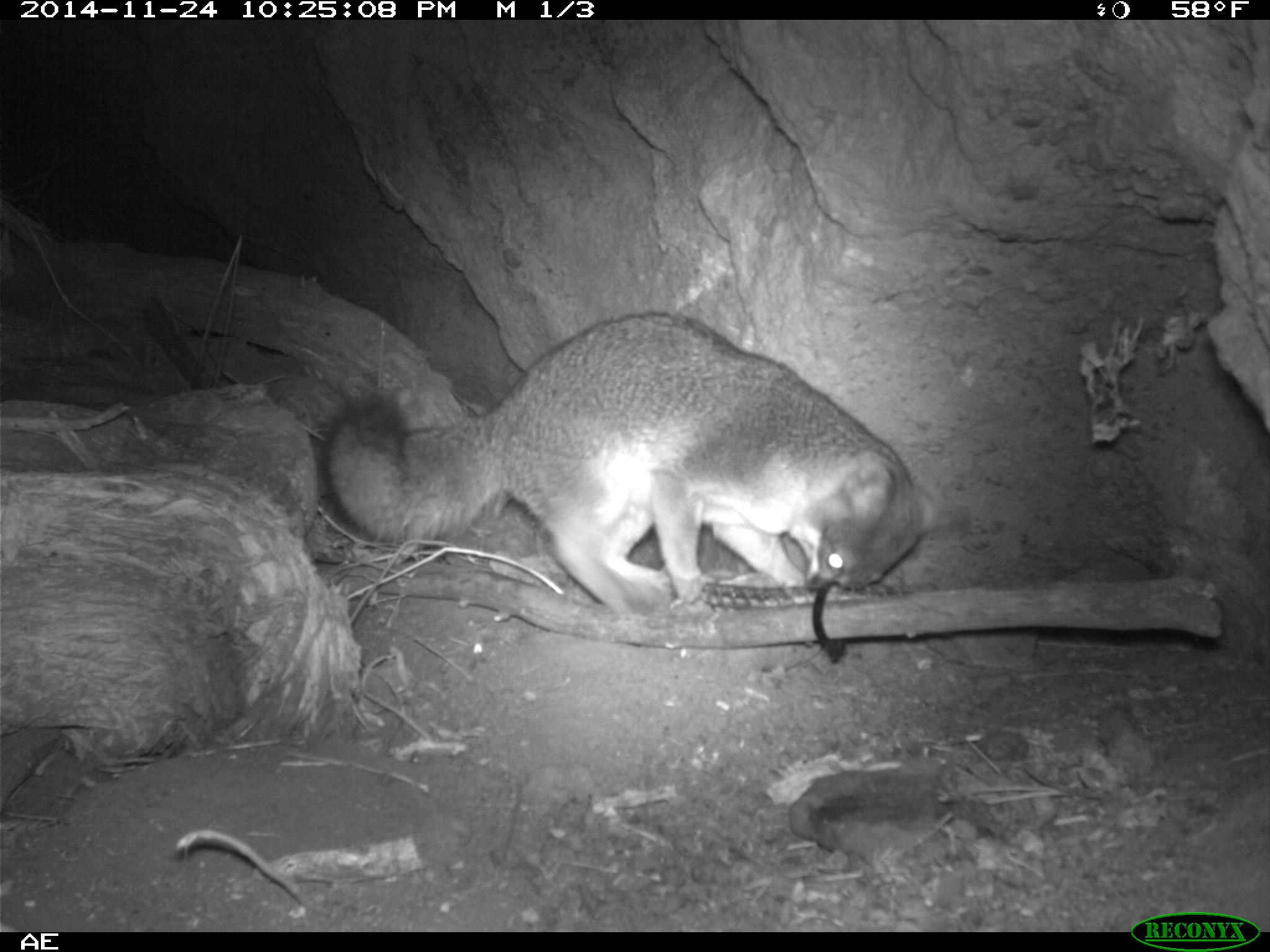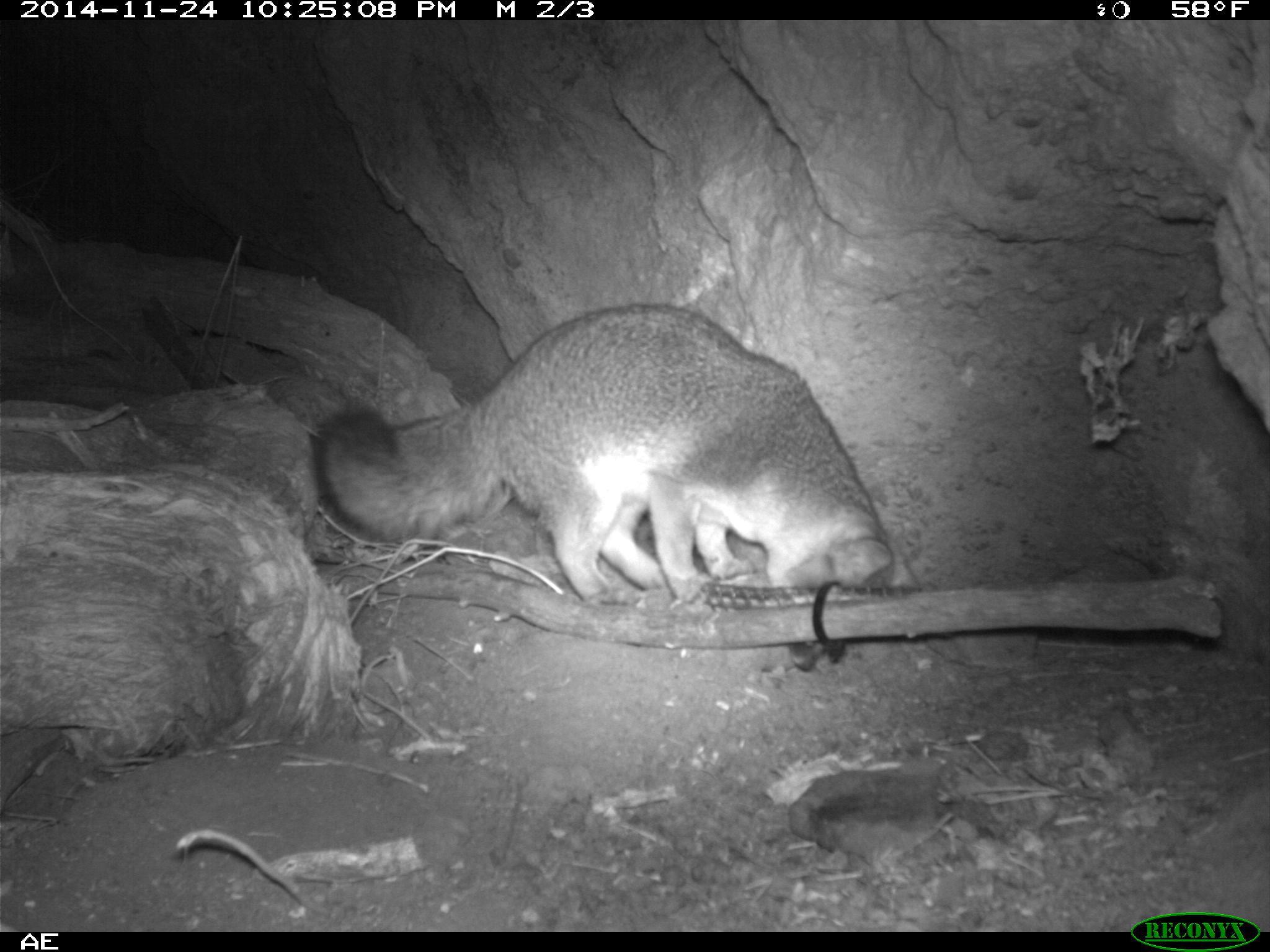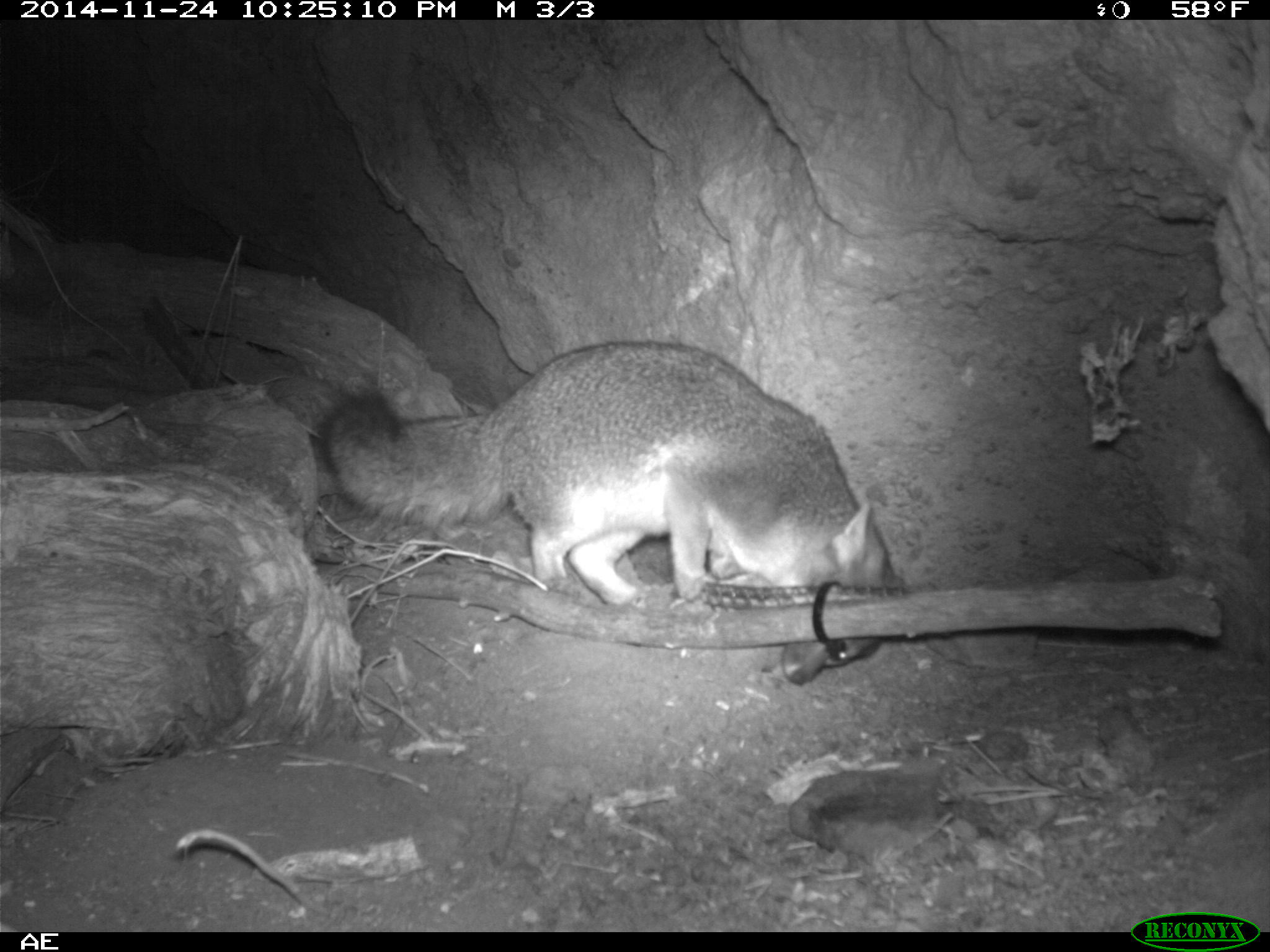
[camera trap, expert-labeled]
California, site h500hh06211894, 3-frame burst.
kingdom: Animalia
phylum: Chordata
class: Mammalia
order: Carnivora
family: Canidae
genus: Urocyon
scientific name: Urocyon littoralis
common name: island fox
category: fox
Fox (island fox) (Urocyon littoralis).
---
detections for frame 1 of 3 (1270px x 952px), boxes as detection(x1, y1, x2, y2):
fox: detection(322, 311, 968, 610)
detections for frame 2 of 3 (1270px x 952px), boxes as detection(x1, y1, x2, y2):
fox: detection(313, 301, 919, 671)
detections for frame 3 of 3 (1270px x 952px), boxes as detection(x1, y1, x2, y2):
fox: detection(318, 338, 933, 686)